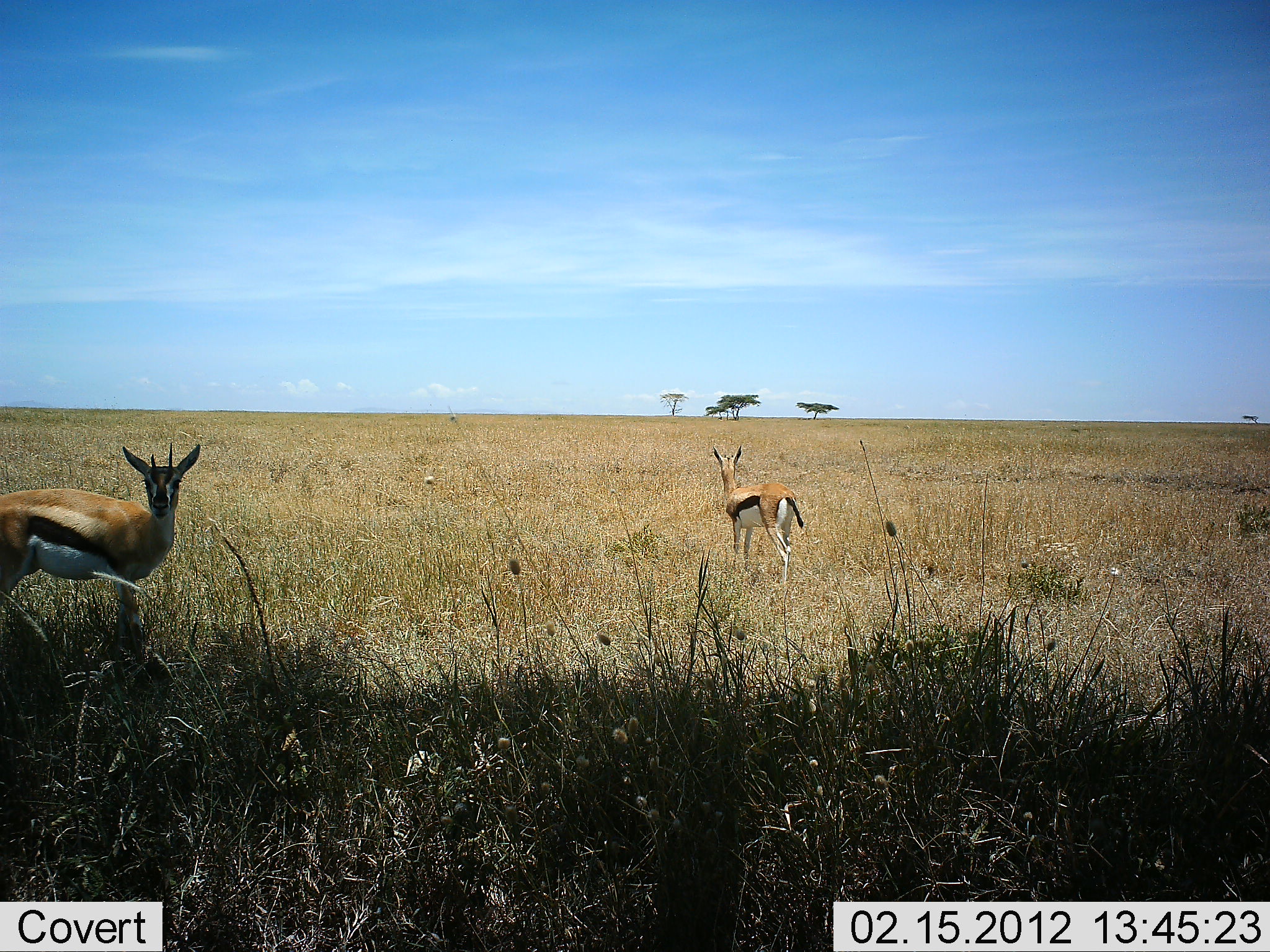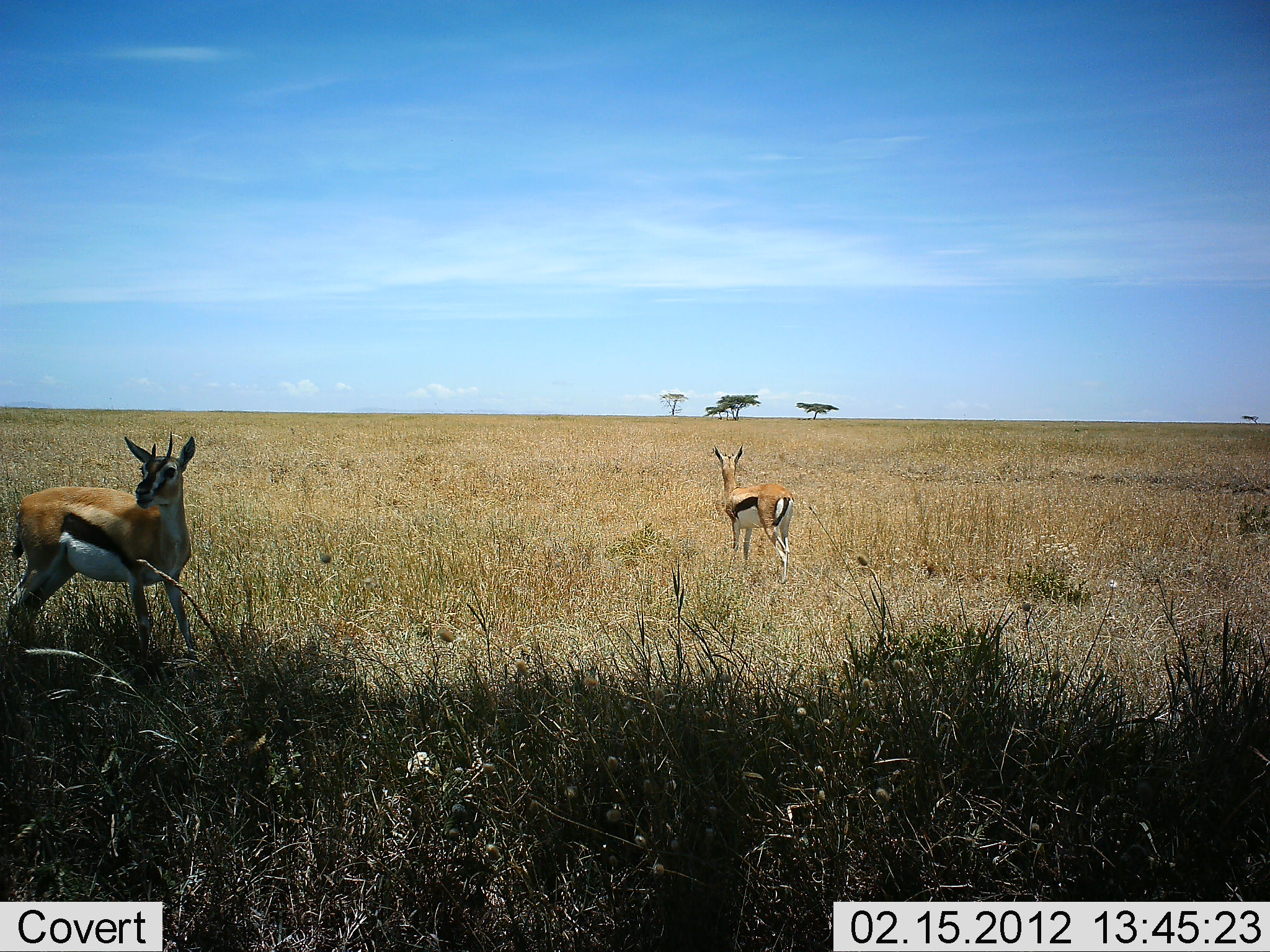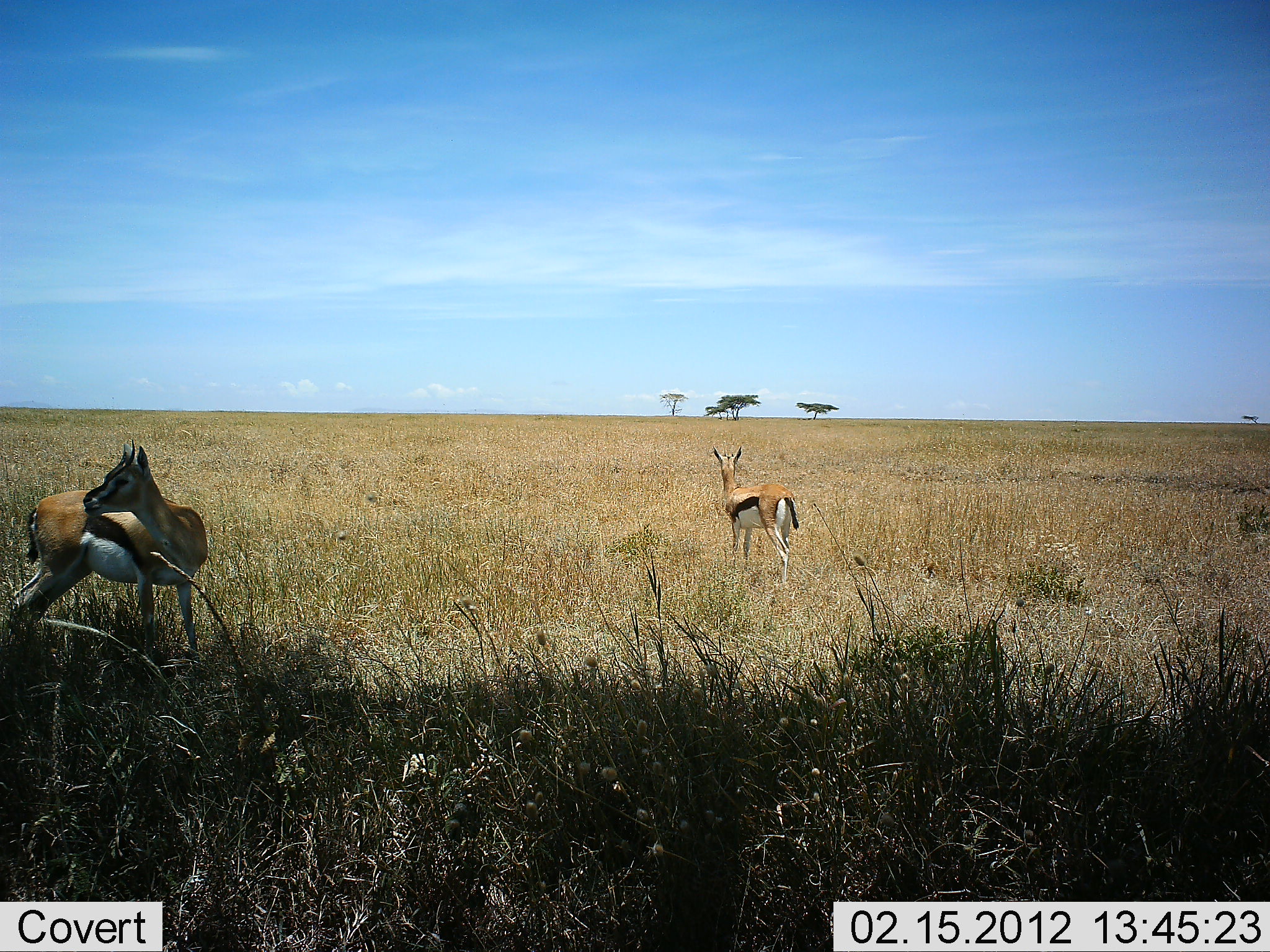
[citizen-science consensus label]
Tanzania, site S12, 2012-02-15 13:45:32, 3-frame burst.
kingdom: Animalia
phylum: Chordata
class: Mammalia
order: Artiodactyla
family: Bovidae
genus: Eudorcas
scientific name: Eudorcas thomsonii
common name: thomson's gazelle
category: gazellethomsons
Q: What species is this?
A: Gazellethomsons (thomson's gazelle) (Eudorcas thomsonii).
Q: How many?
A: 2.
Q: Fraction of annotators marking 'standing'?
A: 92%.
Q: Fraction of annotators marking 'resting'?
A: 0%.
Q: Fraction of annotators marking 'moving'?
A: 12%.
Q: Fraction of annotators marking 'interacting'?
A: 0%.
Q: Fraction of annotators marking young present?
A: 0%.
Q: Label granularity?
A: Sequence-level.